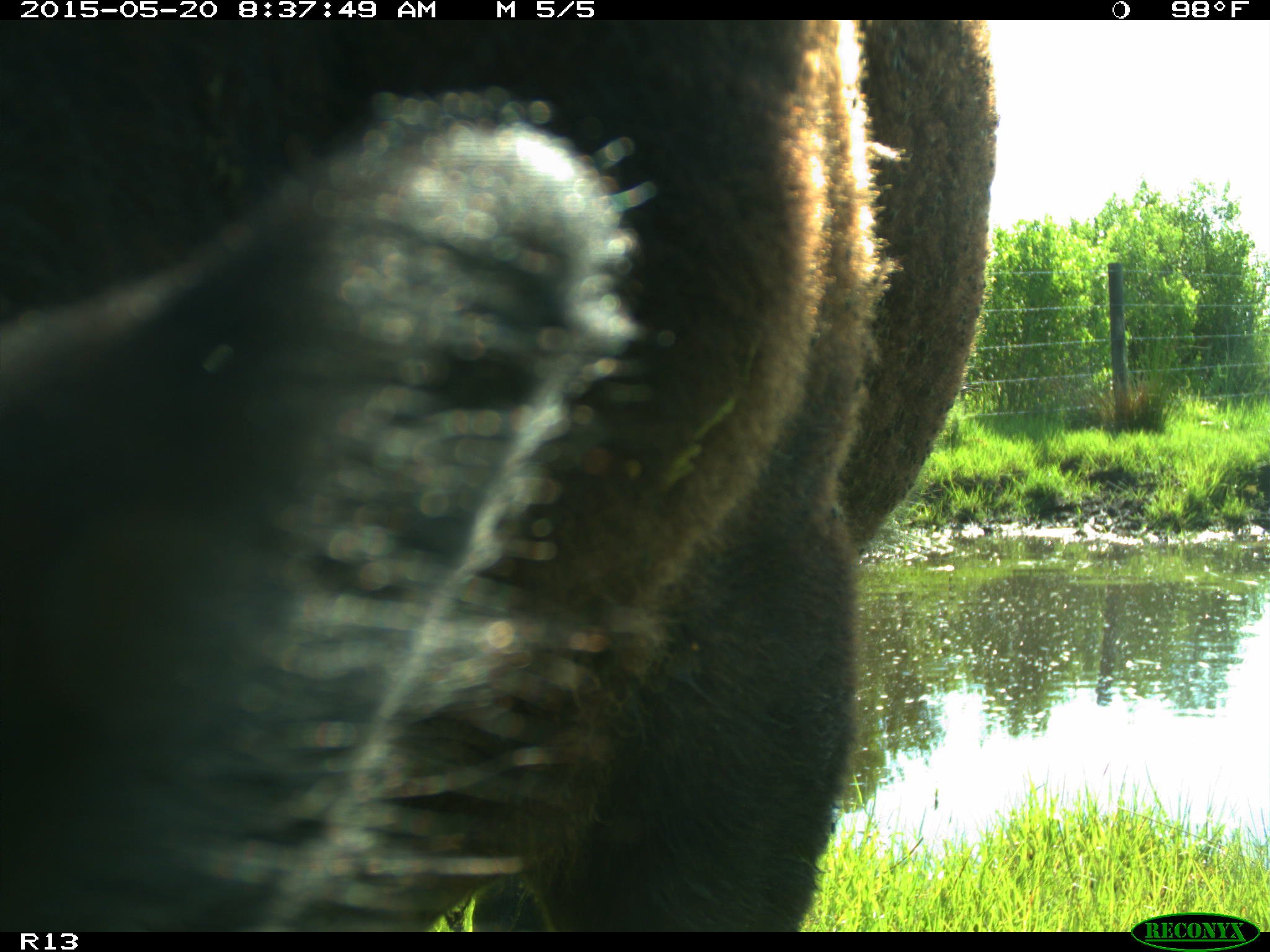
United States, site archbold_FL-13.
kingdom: Animalia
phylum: Chordata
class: Mammalia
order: Artiodactyla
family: Bovidae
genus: Bos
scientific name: Bos taurus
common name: domestic cow